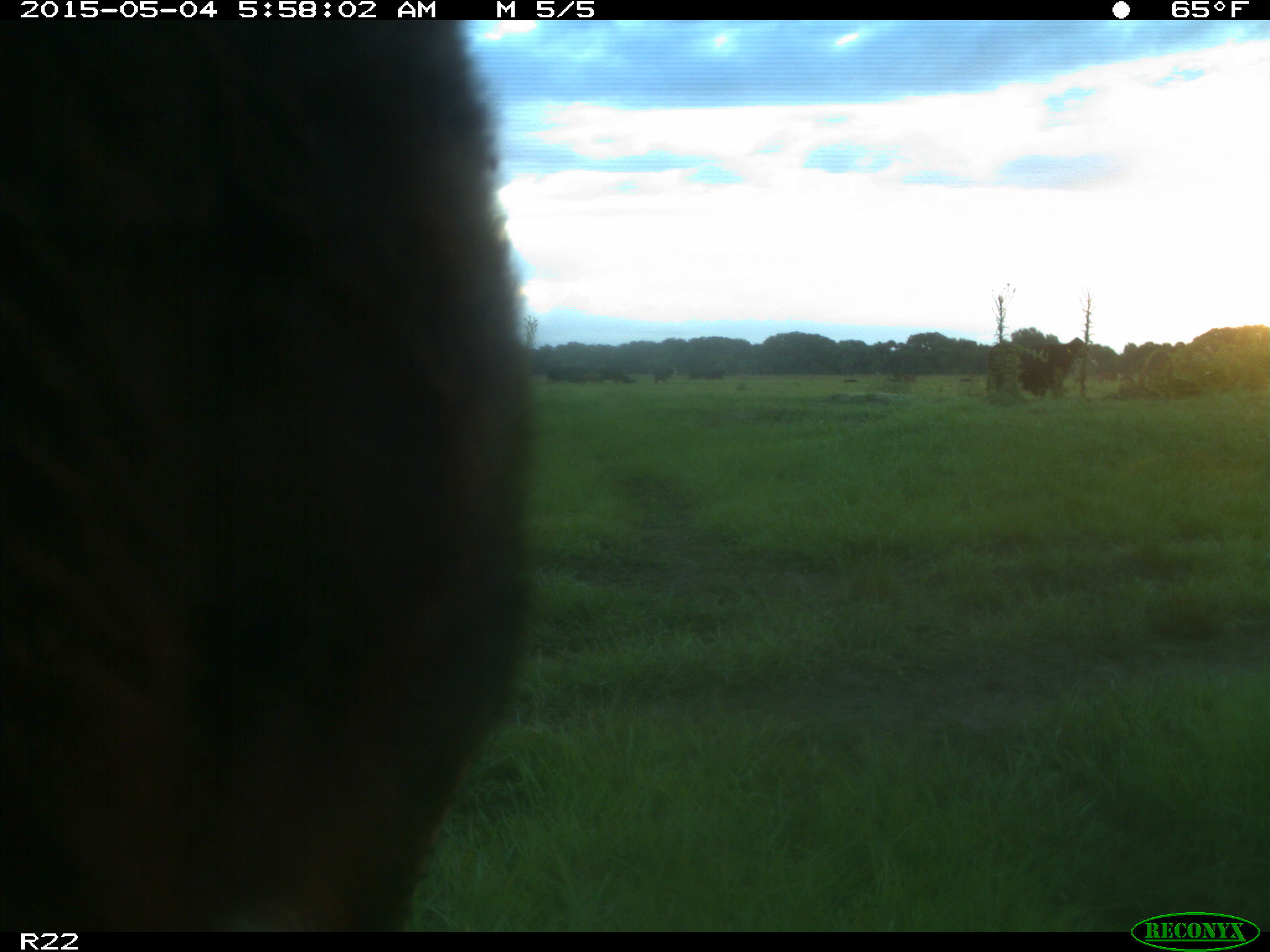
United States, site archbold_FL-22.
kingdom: Animalia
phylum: Chordata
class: Mammalia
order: Artiodactyla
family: Bovidae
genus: Bos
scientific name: Bos taurus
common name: domestic cow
Bos taurus (domestic cow).